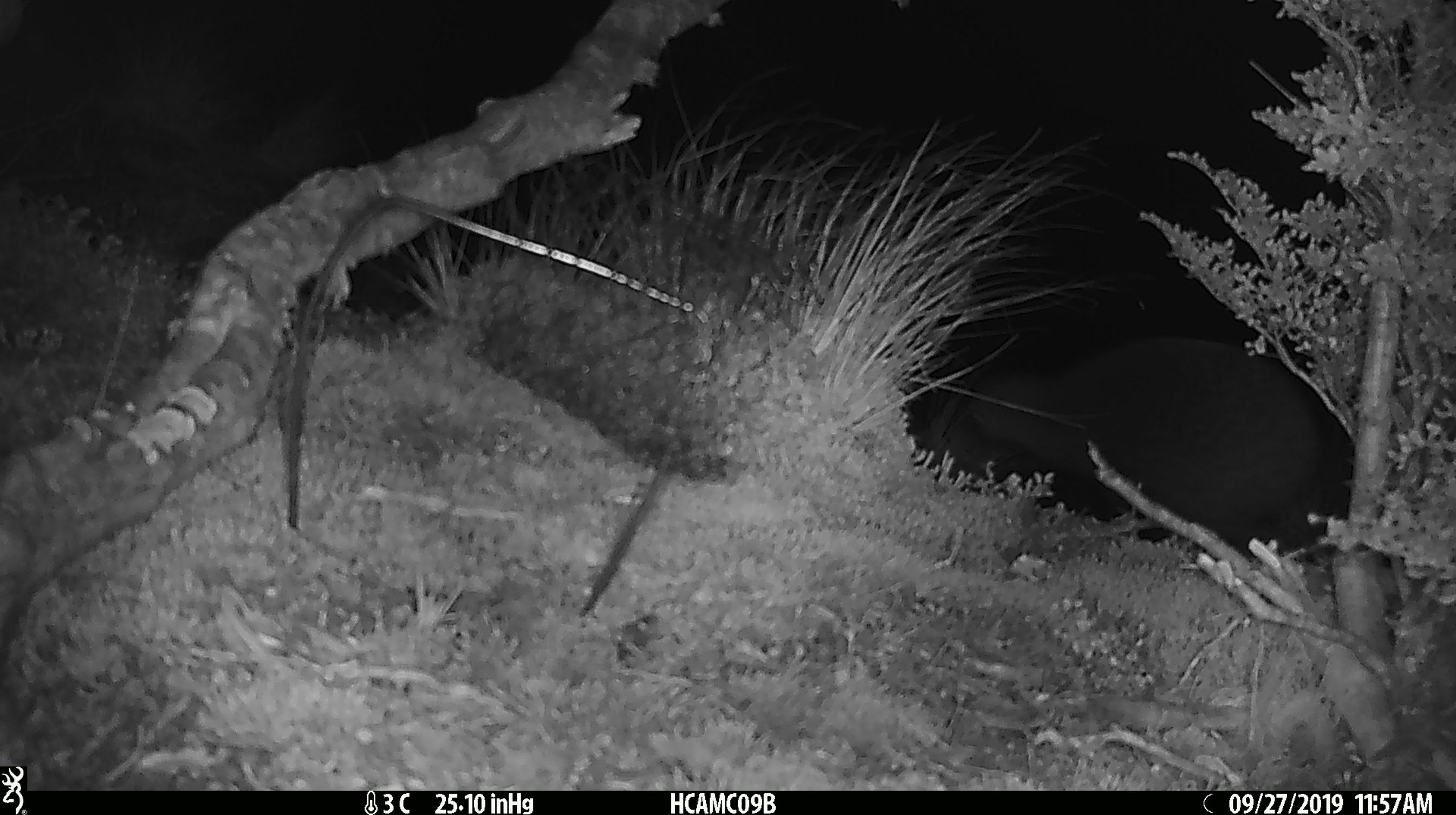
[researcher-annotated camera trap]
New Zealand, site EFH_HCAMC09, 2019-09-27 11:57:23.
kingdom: Animalia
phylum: Chordata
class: Aves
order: Apterygiformes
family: Apterygidae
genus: Apteryx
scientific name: Apteryx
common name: kiwi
Kiwi (Apteryx).